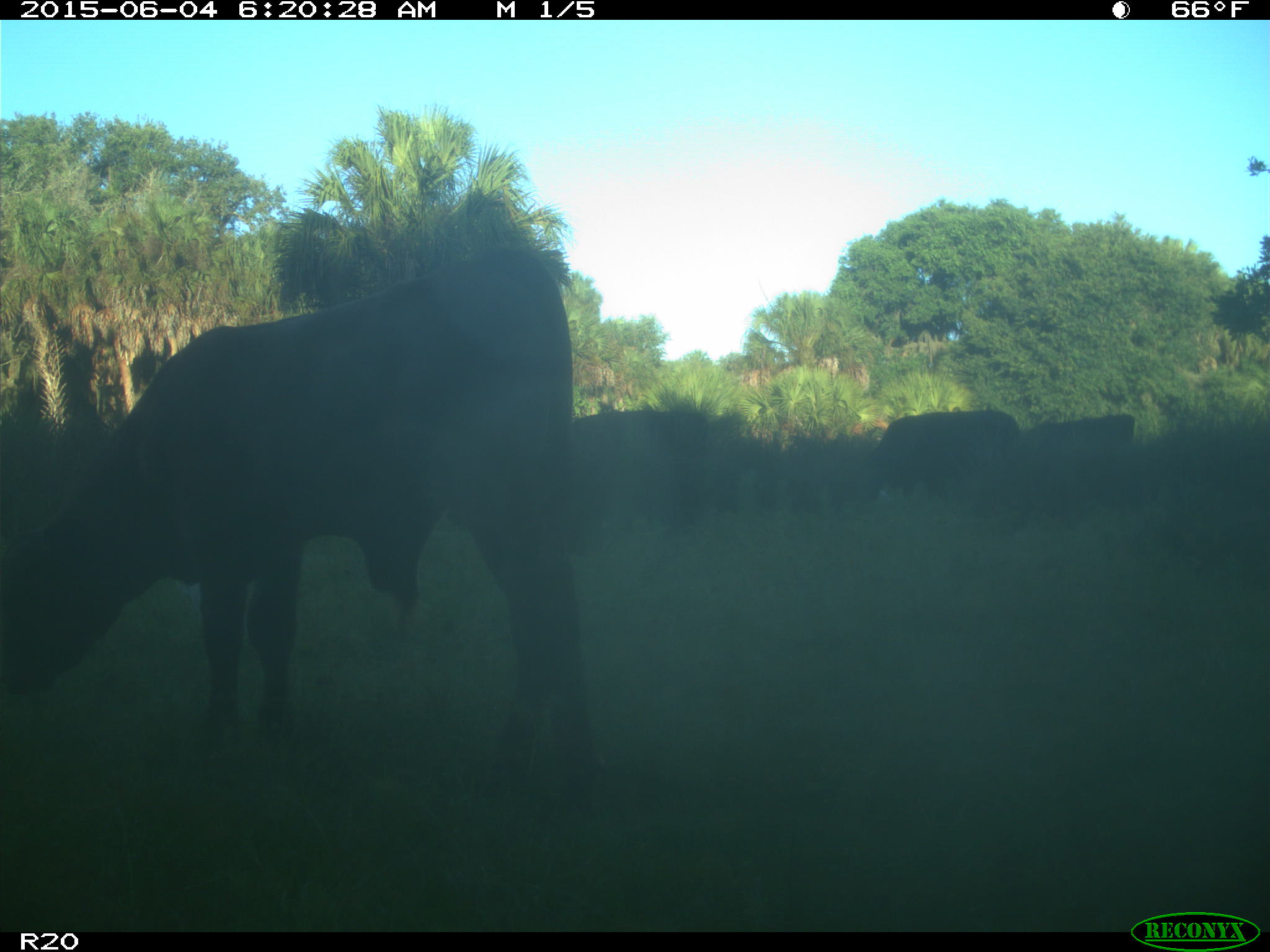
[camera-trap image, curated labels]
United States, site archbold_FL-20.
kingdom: Animalia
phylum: Chordata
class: Mammalia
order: Artiodactyla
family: Bovidae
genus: Bos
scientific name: Bos taurus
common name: domestic cow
Bos taurus (domestic cow).